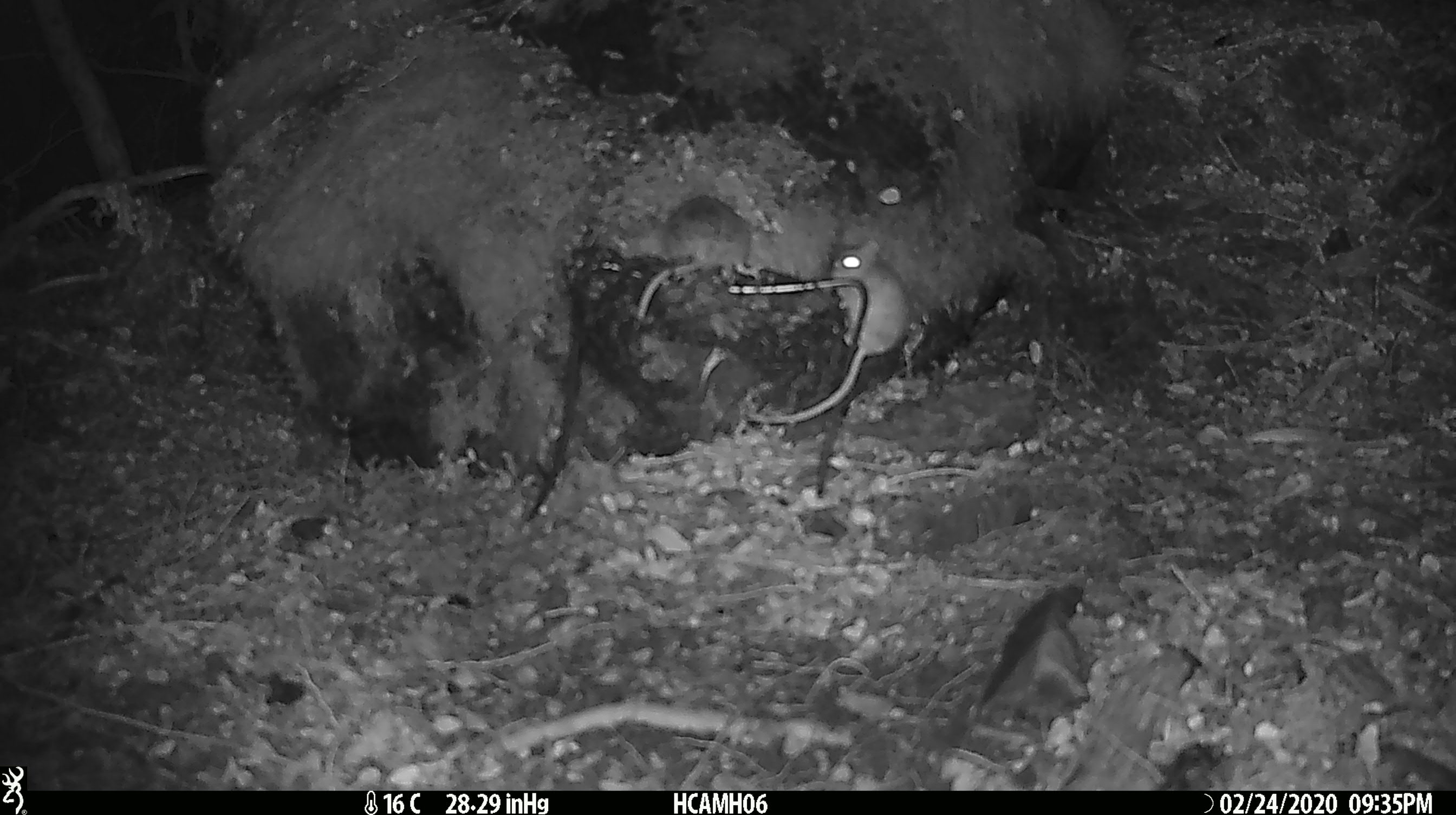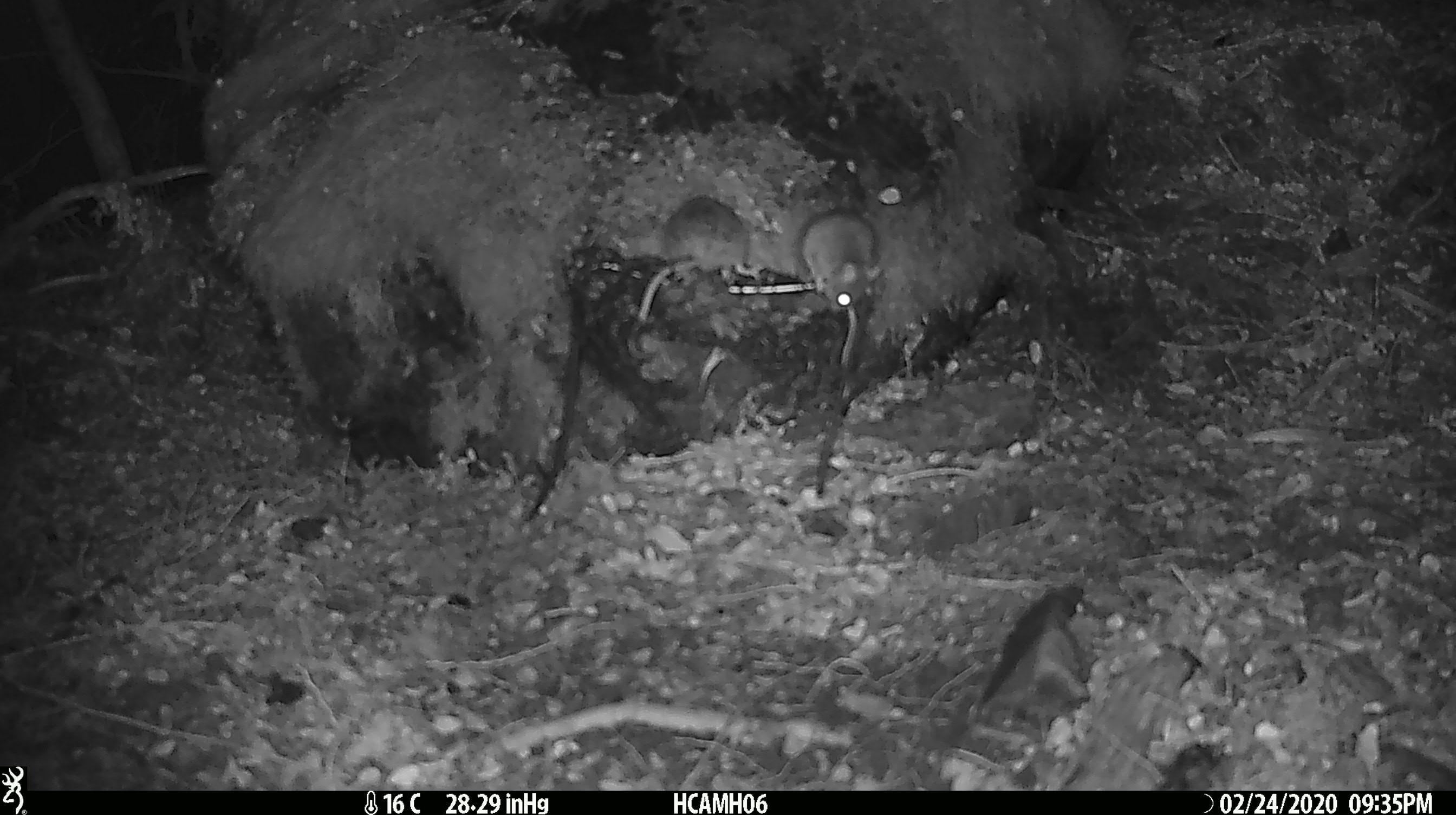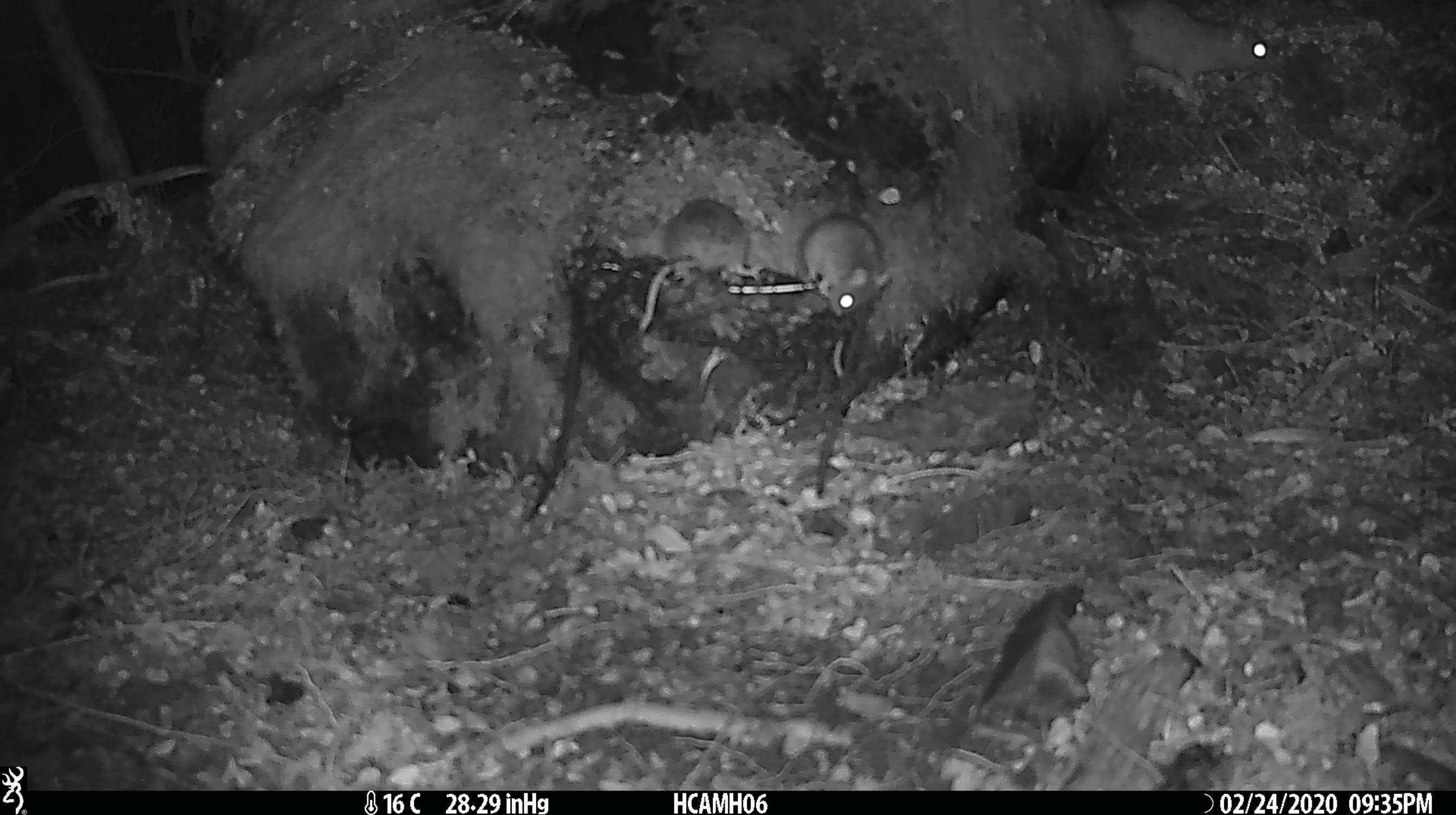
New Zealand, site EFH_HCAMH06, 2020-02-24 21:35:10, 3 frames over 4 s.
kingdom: Animalia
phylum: Chordata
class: Mammalia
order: Rodentia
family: Muridae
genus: Mus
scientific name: Mus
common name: mouse